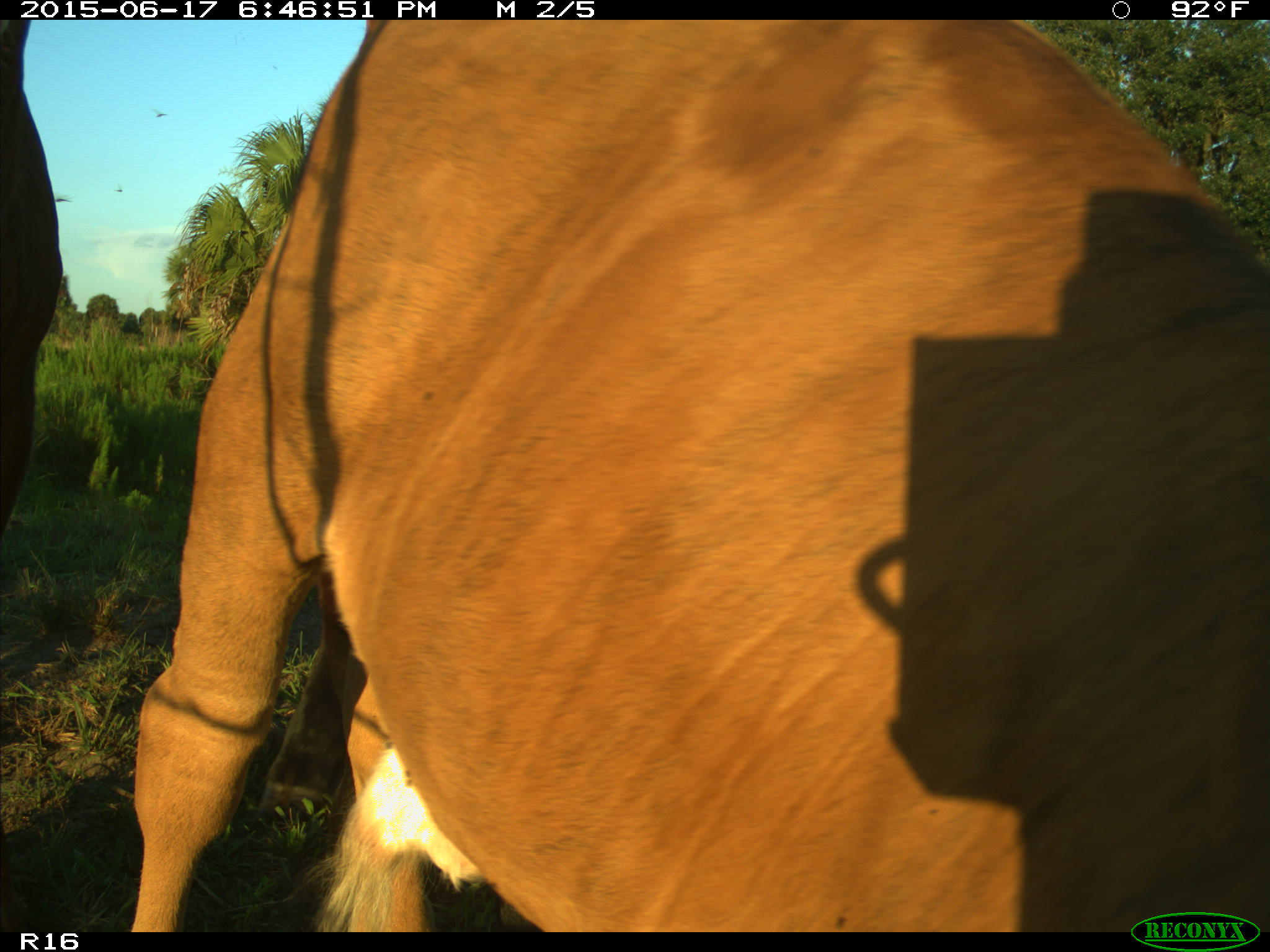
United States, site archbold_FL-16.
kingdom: Animalia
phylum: Chordata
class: Mammalia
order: Artiodactyla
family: Bovidae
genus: Bos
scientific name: Bos taurus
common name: domestic cow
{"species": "Bos taurus (domestic cow)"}